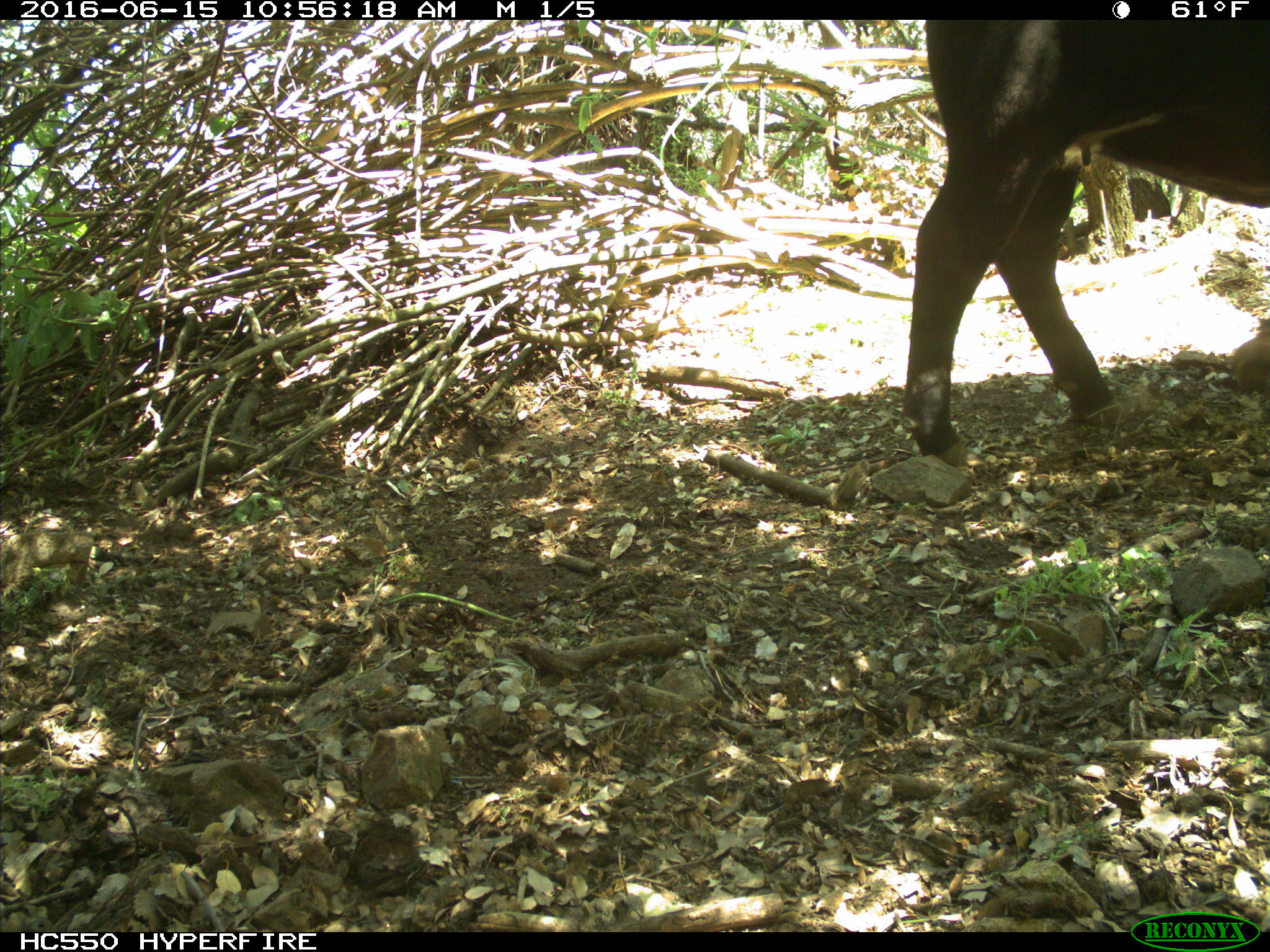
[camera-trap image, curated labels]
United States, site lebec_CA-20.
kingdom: Animalia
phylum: Chordata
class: Mammalia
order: Artiodactyla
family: Bovidae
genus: Bos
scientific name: Bos taurus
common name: domestic cow